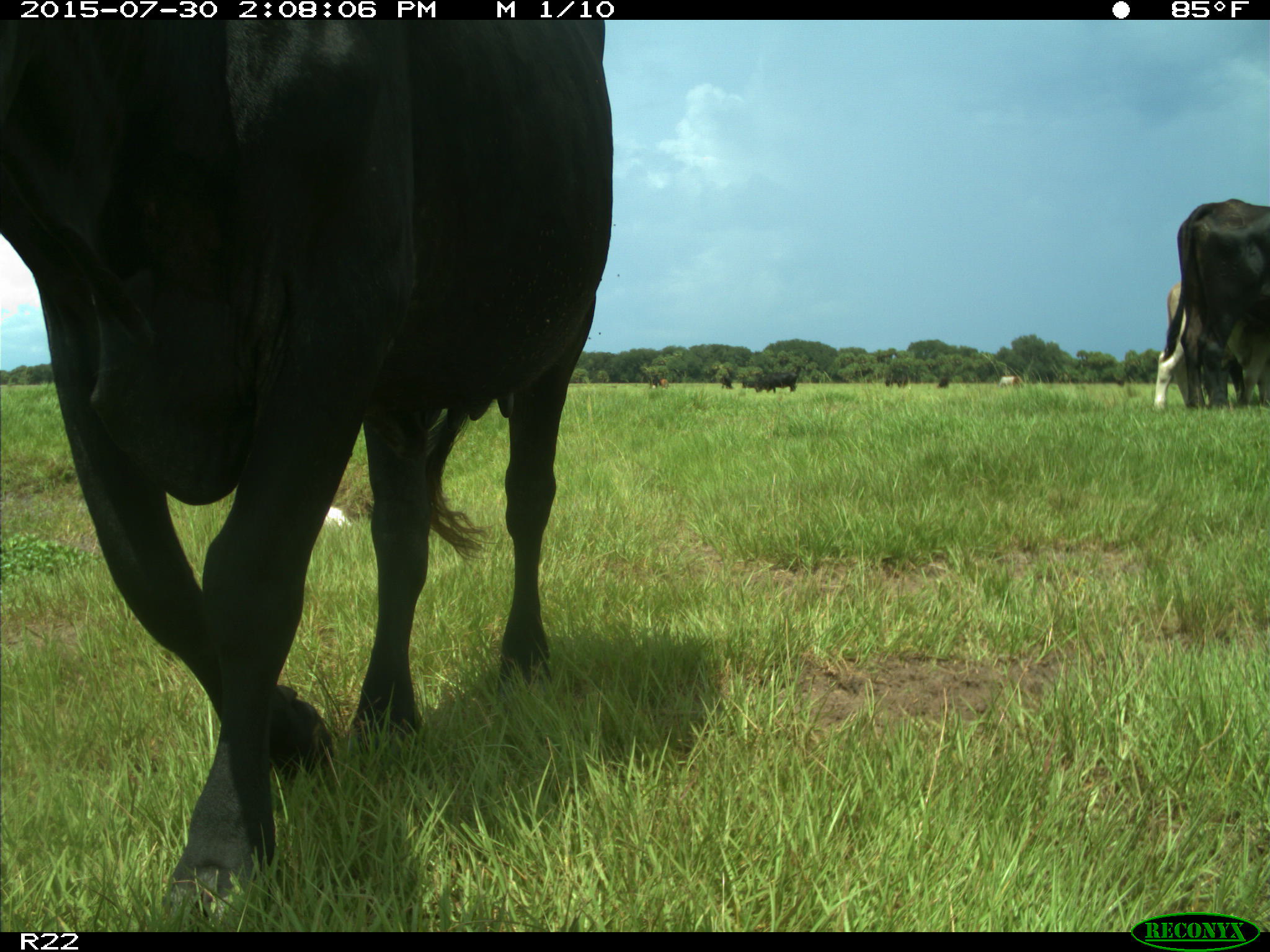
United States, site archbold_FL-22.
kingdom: Animalia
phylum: Chordata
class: Mammalia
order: Artiodactyla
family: Bovidae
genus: Bos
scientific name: Bos taurus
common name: domestic cow